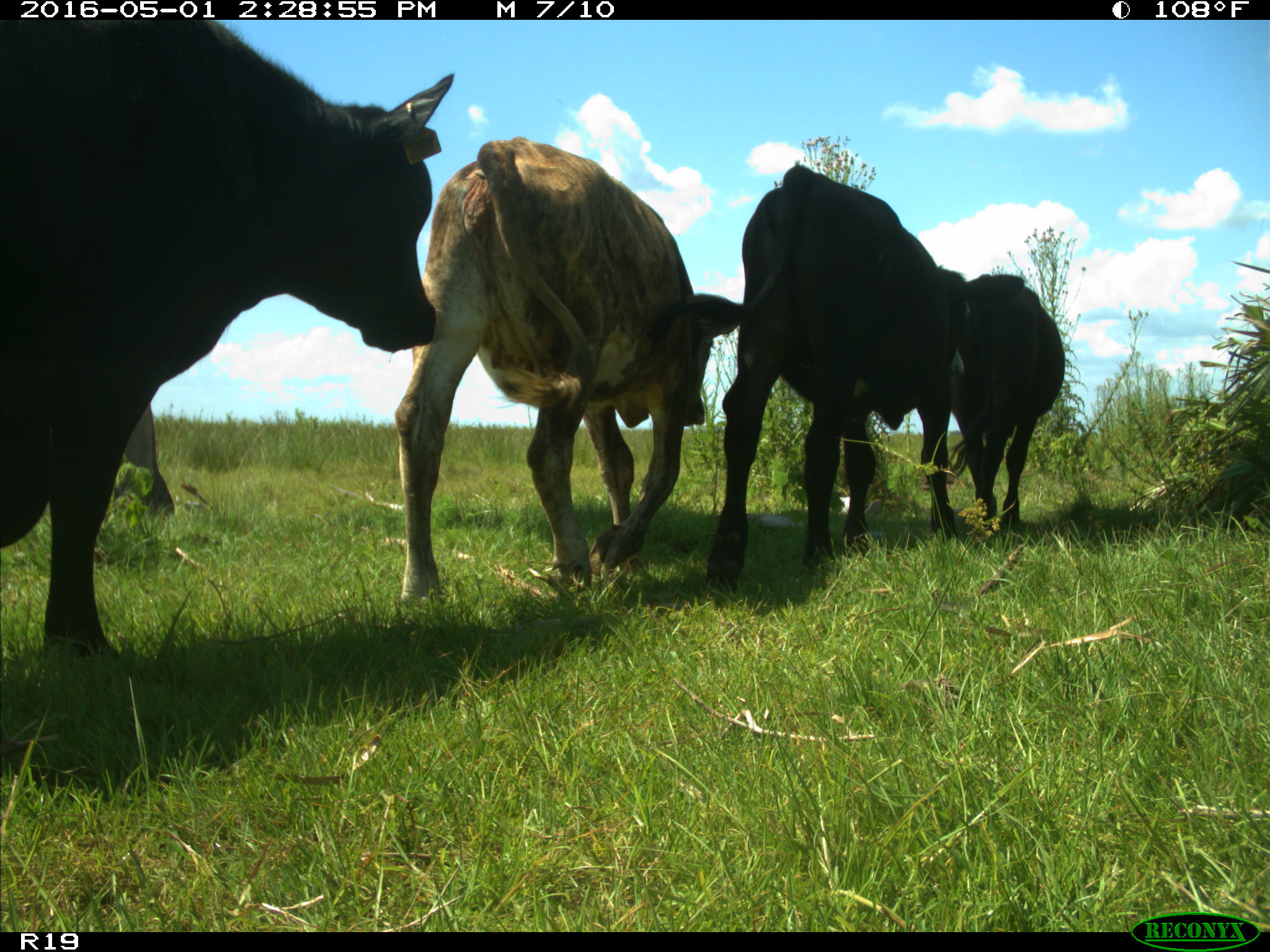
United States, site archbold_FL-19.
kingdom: Animalia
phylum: Chordata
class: Mammalia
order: Artiodactyla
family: Bovidae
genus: Bos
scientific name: Bos taurus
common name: domestic cow